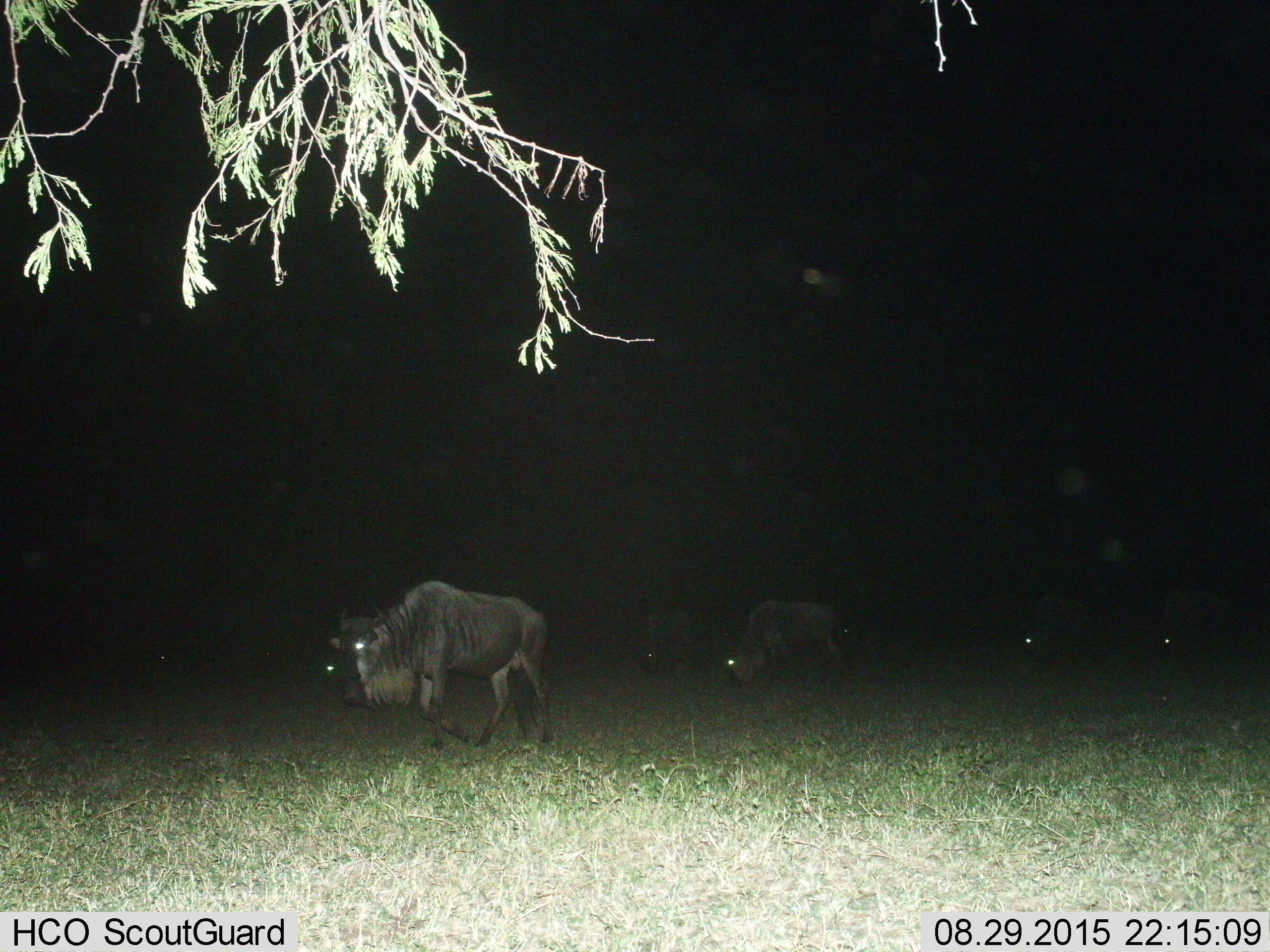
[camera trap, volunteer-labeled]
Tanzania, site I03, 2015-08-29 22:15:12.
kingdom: Animalia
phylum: Chordata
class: Mammalia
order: Artiodactyla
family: Bovidae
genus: Connochaetes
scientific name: Connochaetes taurinus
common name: blue wildebeest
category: wildebeest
Wildebeest (blue wildebeest) (Connochaetes taurinus), count 5. Behavior (volunteer vote fractions): standing 44%, resting 0%, moving 56%, interacting 0%. Young present (vote fraction): 0%. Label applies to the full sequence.